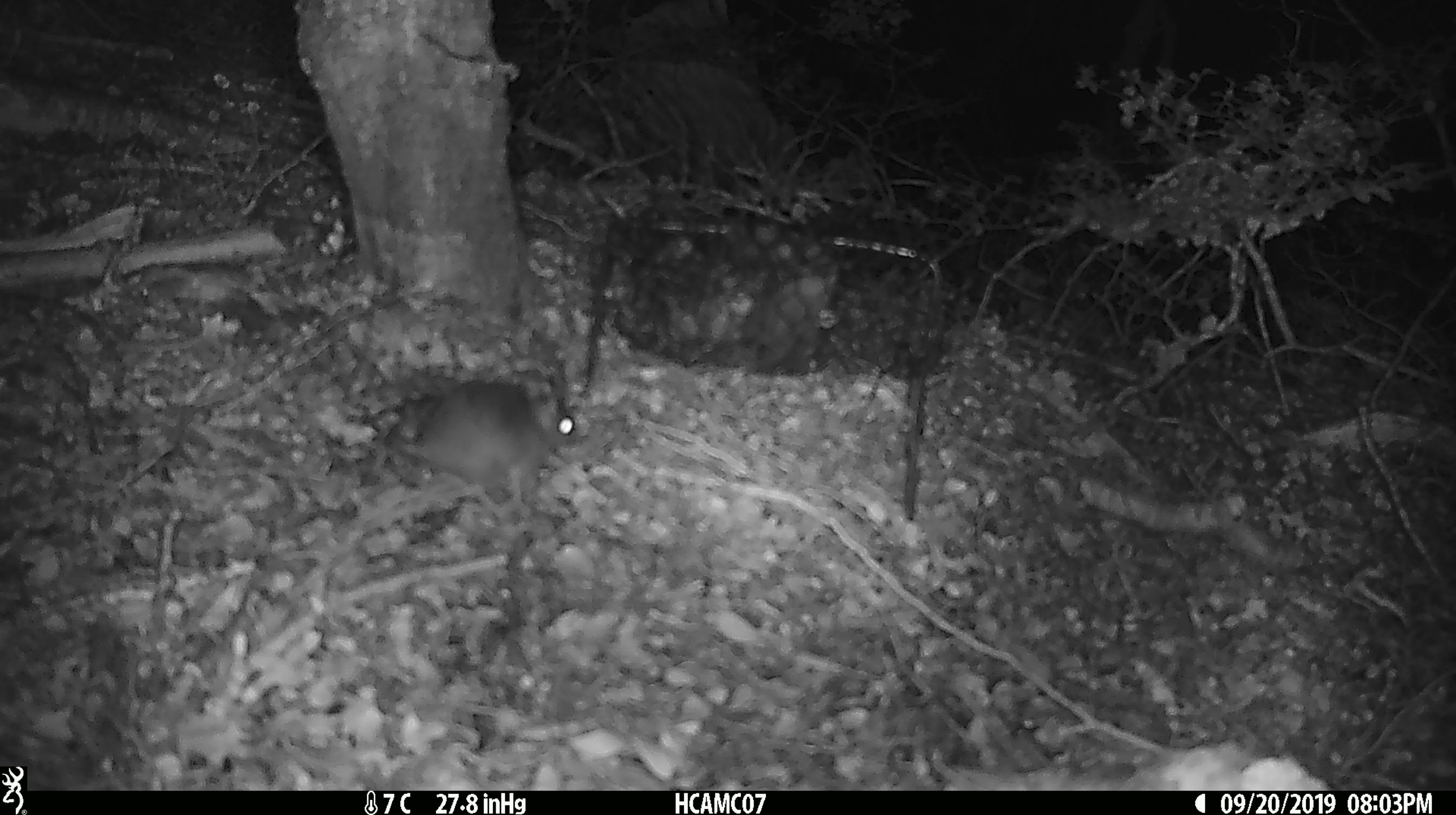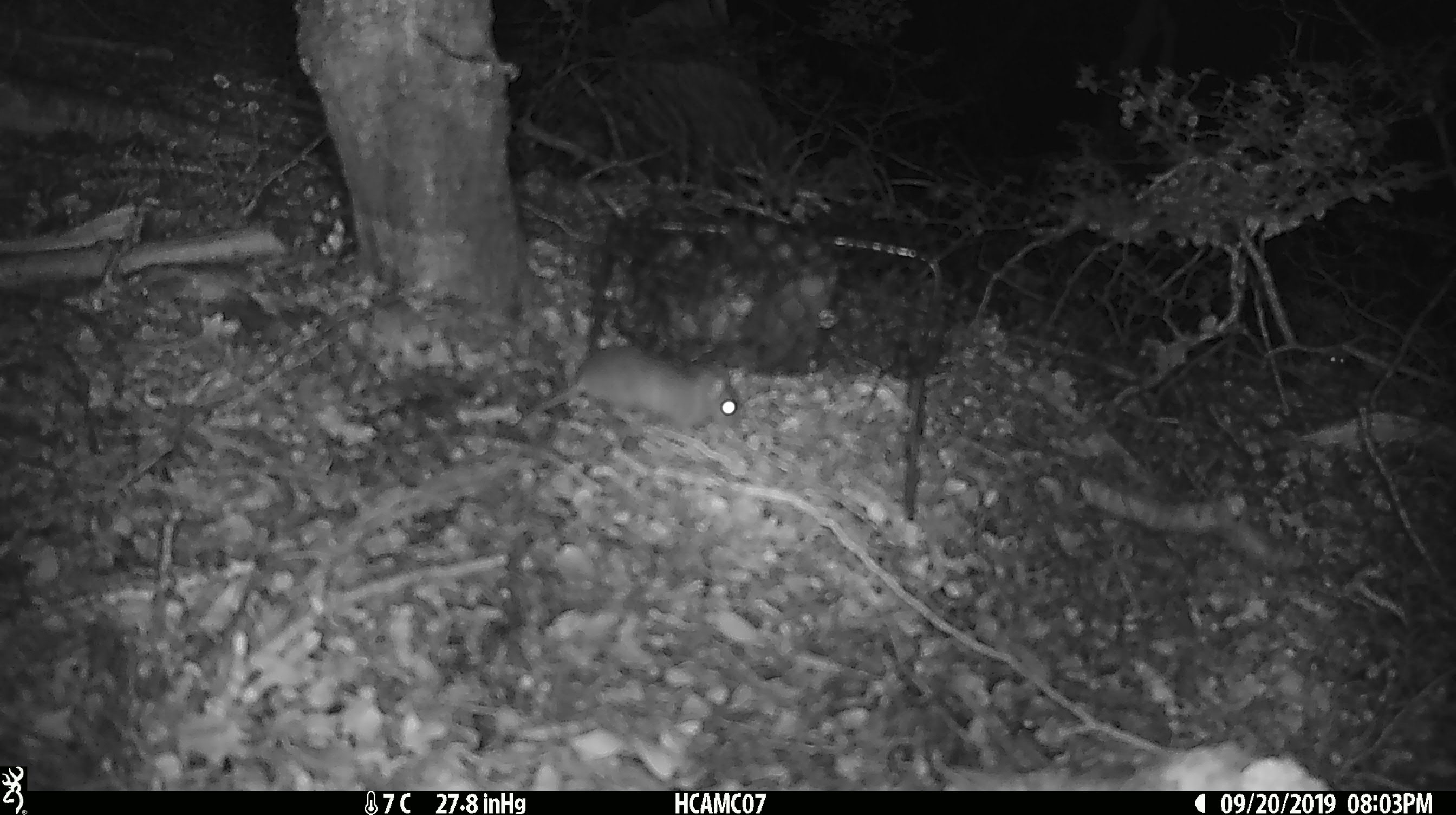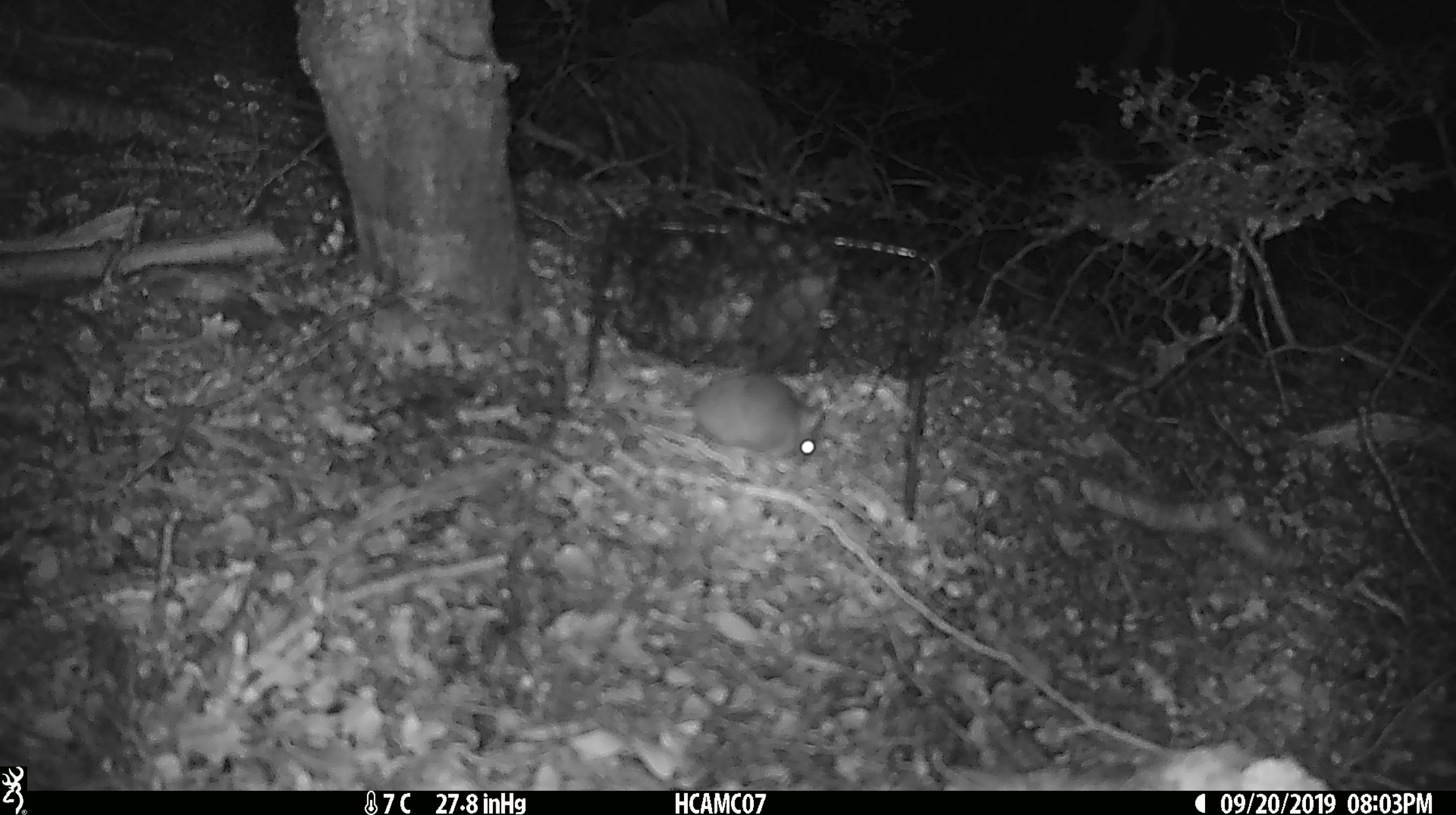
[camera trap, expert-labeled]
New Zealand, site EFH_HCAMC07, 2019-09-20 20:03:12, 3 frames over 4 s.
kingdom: Animalia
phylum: Chordata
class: Mammalia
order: Rodentia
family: Muridae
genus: Mus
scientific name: Mus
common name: mouse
Mouse (Mus).